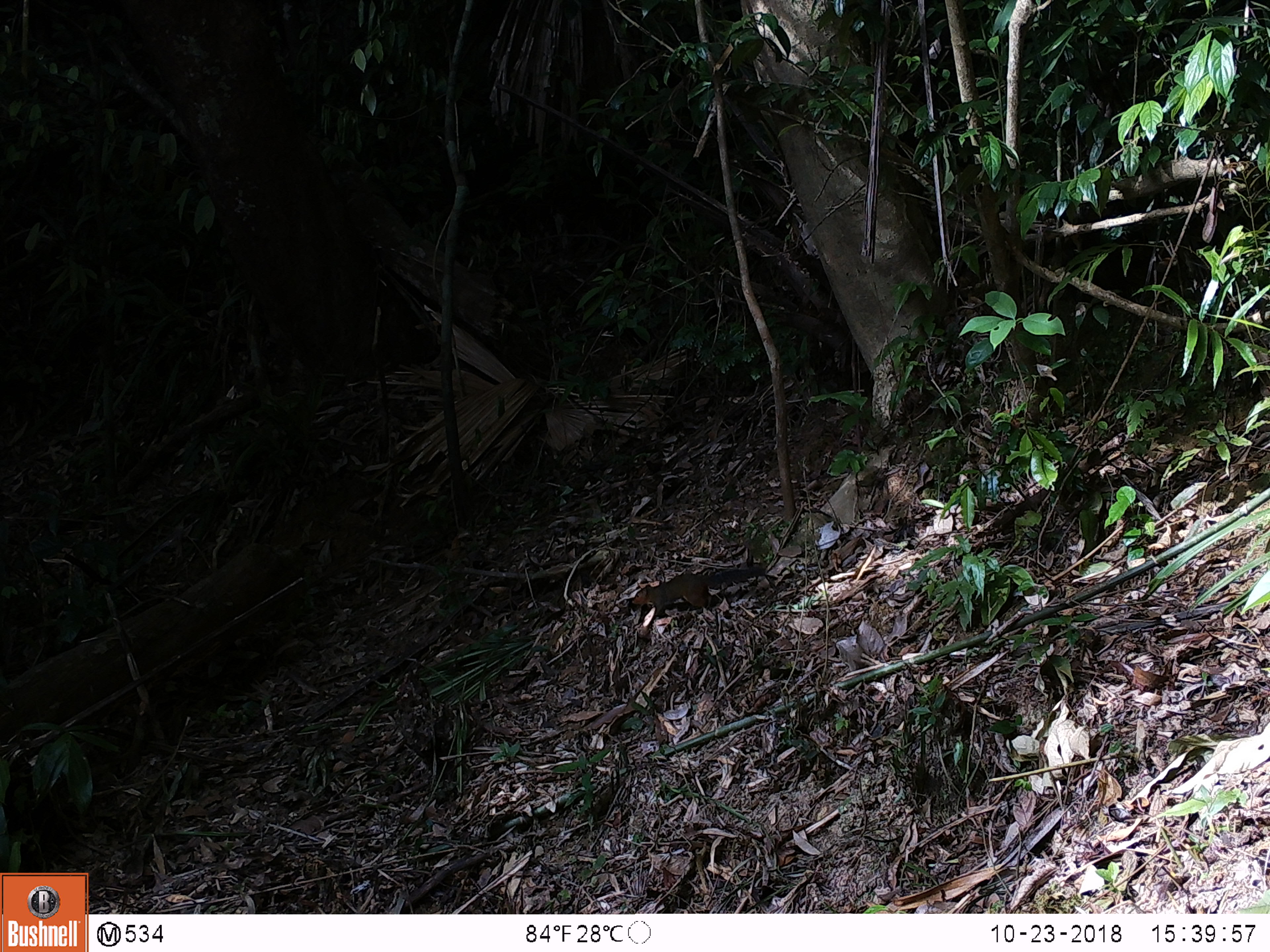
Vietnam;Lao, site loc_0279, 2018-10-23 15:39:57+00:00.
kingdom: Animalia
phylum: Chordata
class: Mammalia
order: Rodentia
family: Sciuridae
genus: Dremomys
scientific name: Dremomys rufigenis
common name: red-cheeked squirrel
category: red cheeked squirrel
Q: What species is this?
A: Red cheeked squirrel (red-cheeked squirrel) (Dremomys rufigenis).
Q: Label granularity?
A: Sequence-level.